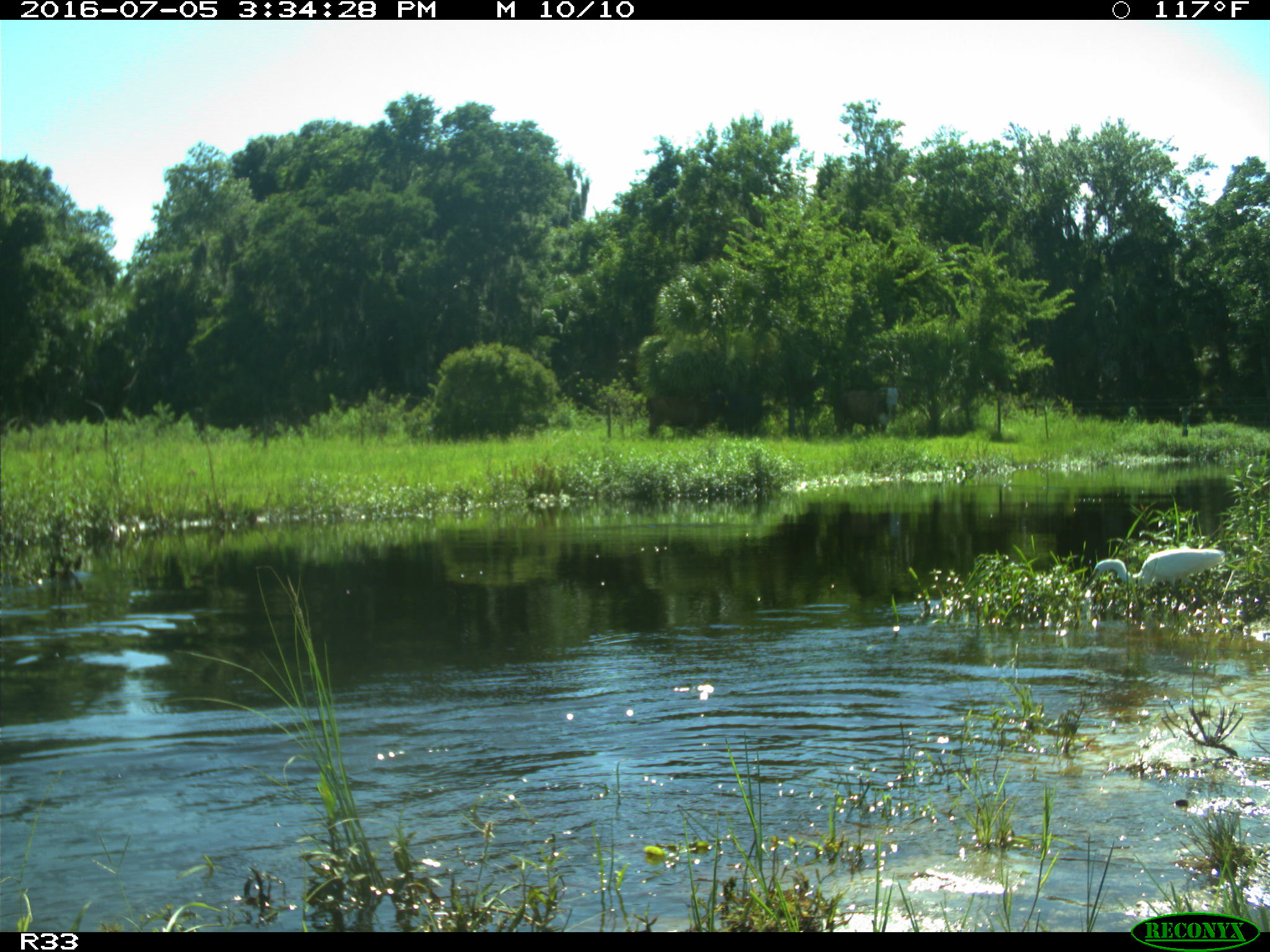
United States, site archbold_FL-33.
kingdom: Animalia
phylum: Chordata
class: Mammalia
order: Artiodactyla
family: Bovidae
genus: Bos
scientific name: Bos taurus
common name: domestic cow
Bos taurus (domestic cow).